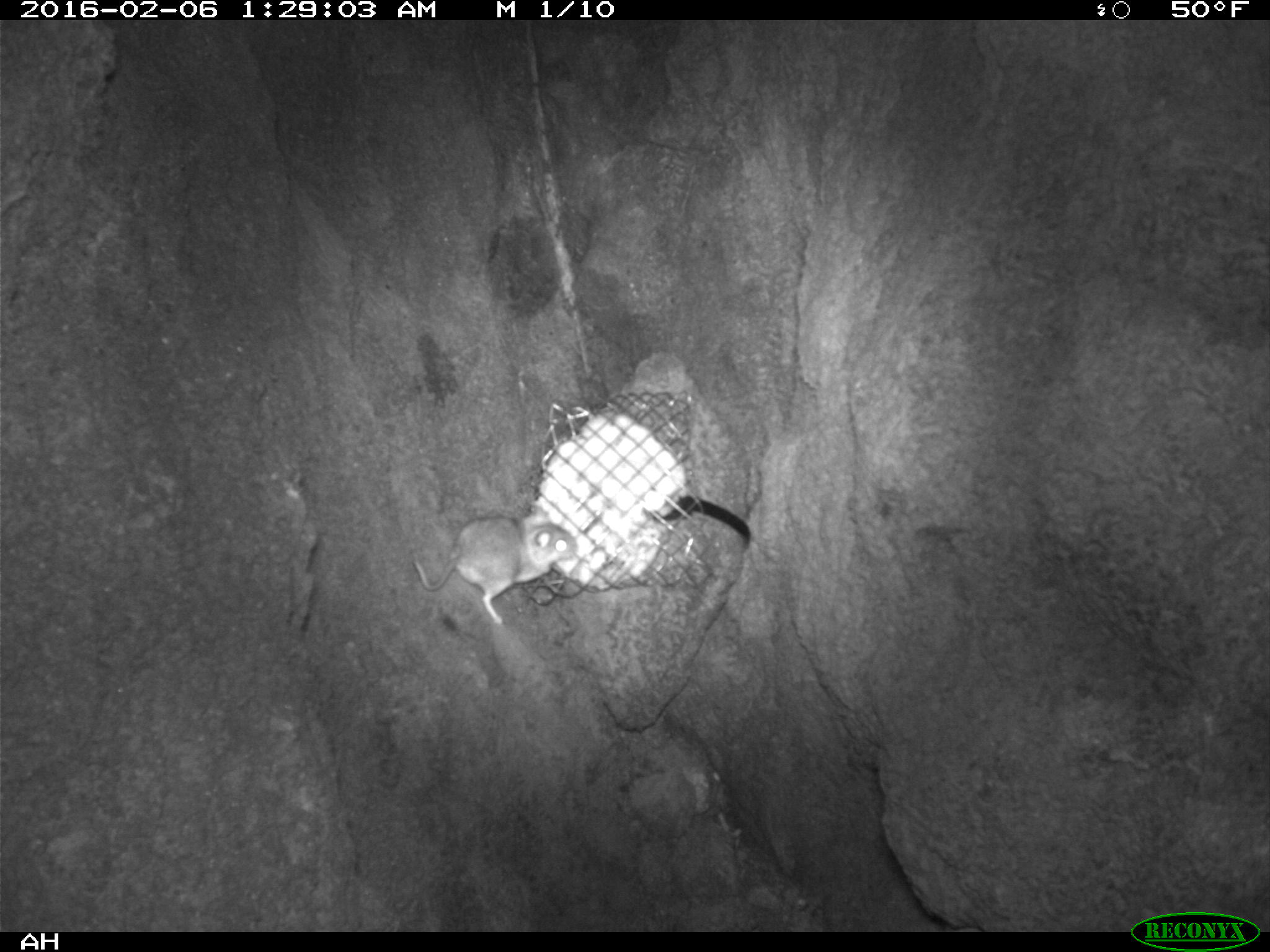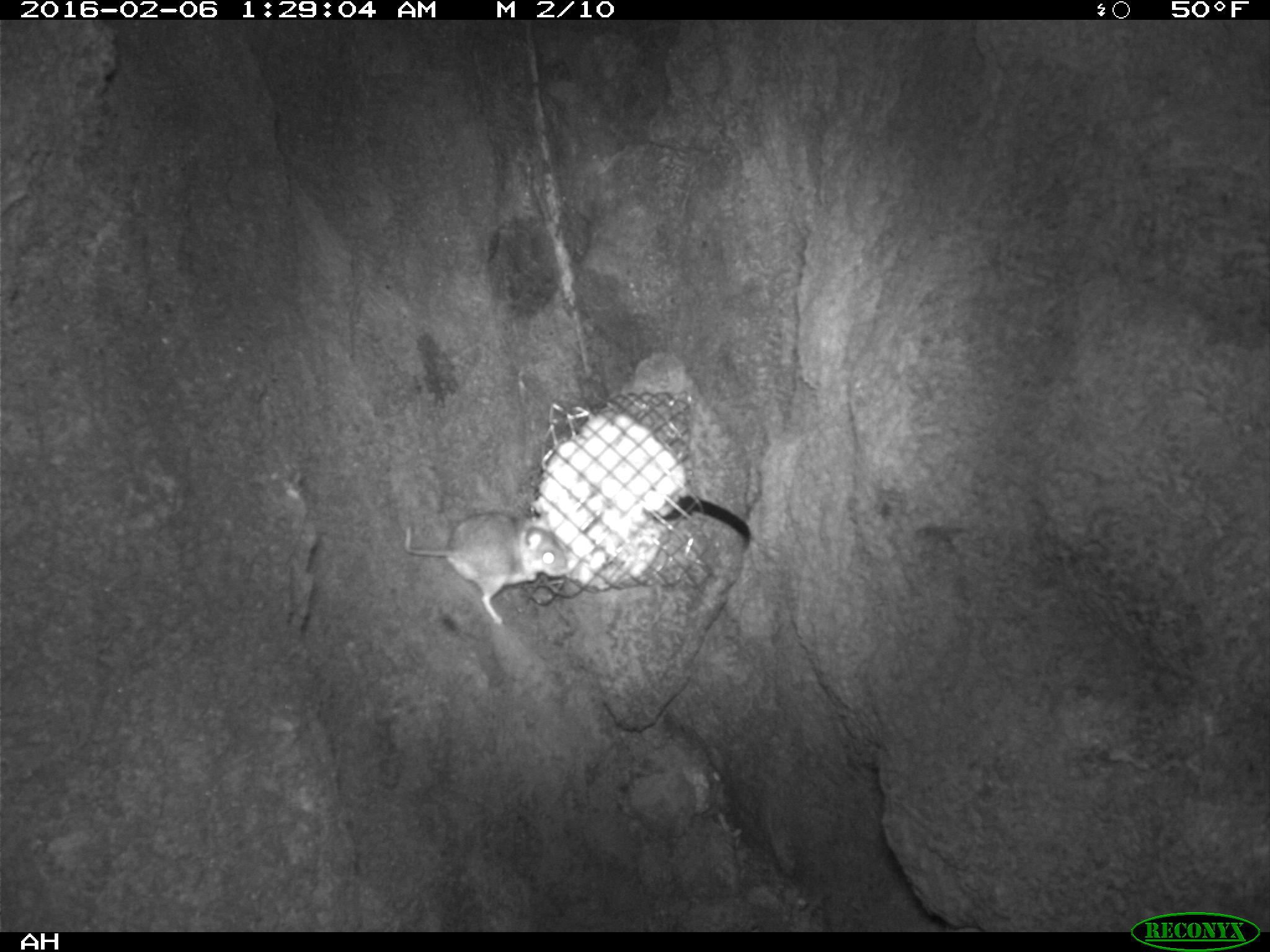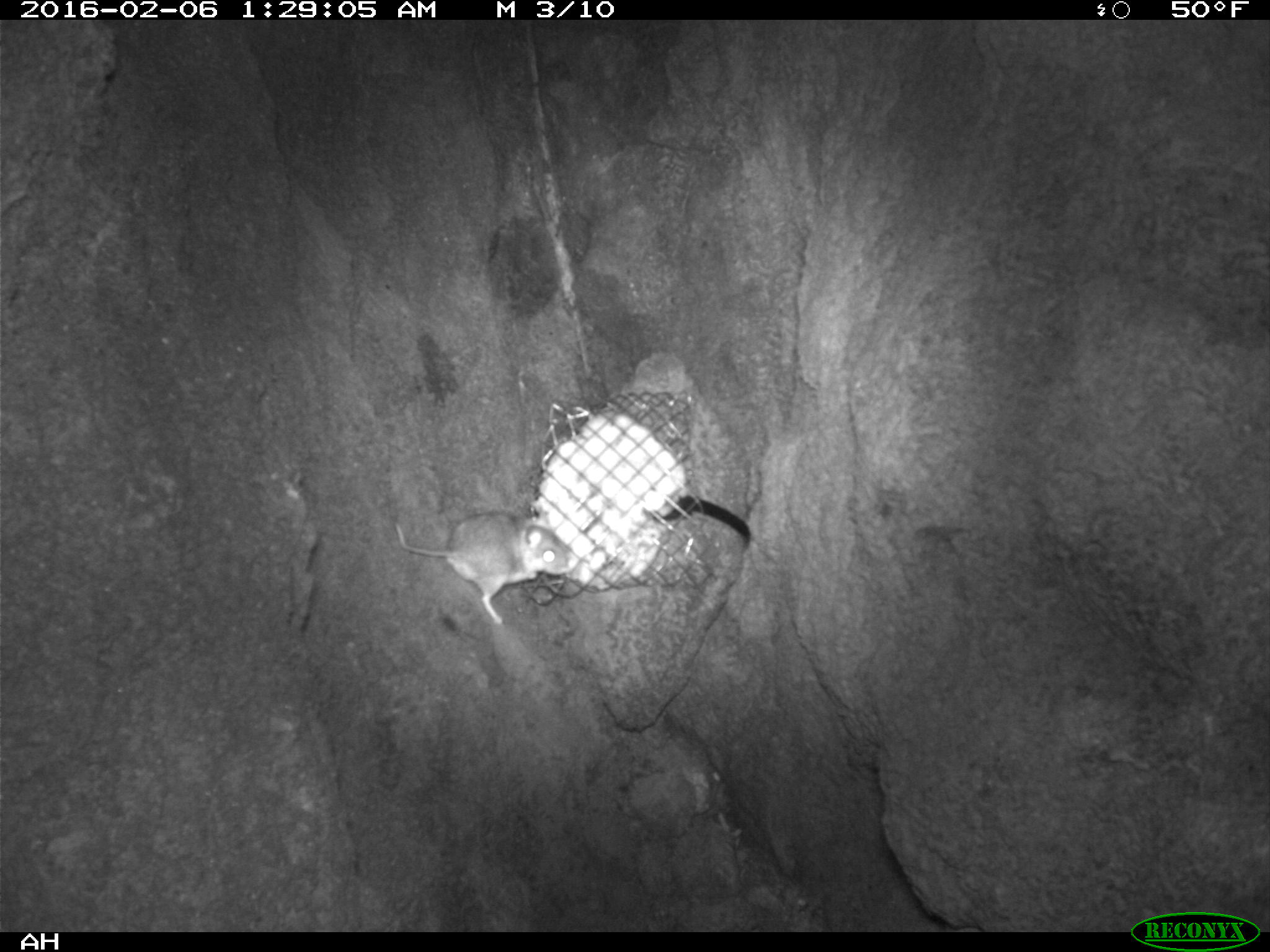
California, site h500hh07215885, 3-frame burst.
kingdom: Animalia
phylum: Chordata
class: Mammalia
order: Rodentia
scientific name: Rodentia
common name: rodent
Rodent (Rodentia).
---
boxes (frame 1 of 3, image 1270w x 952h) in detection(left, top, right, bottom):
rodent: detection(411, 513, 579, 624)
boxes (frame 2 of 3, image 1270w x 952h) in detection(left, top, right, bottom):
rodent: detection(404, 511, 571, 627)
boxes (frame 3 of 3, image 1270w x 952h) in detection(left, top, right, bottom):
rodent: detection(395, 512, 567, 623)